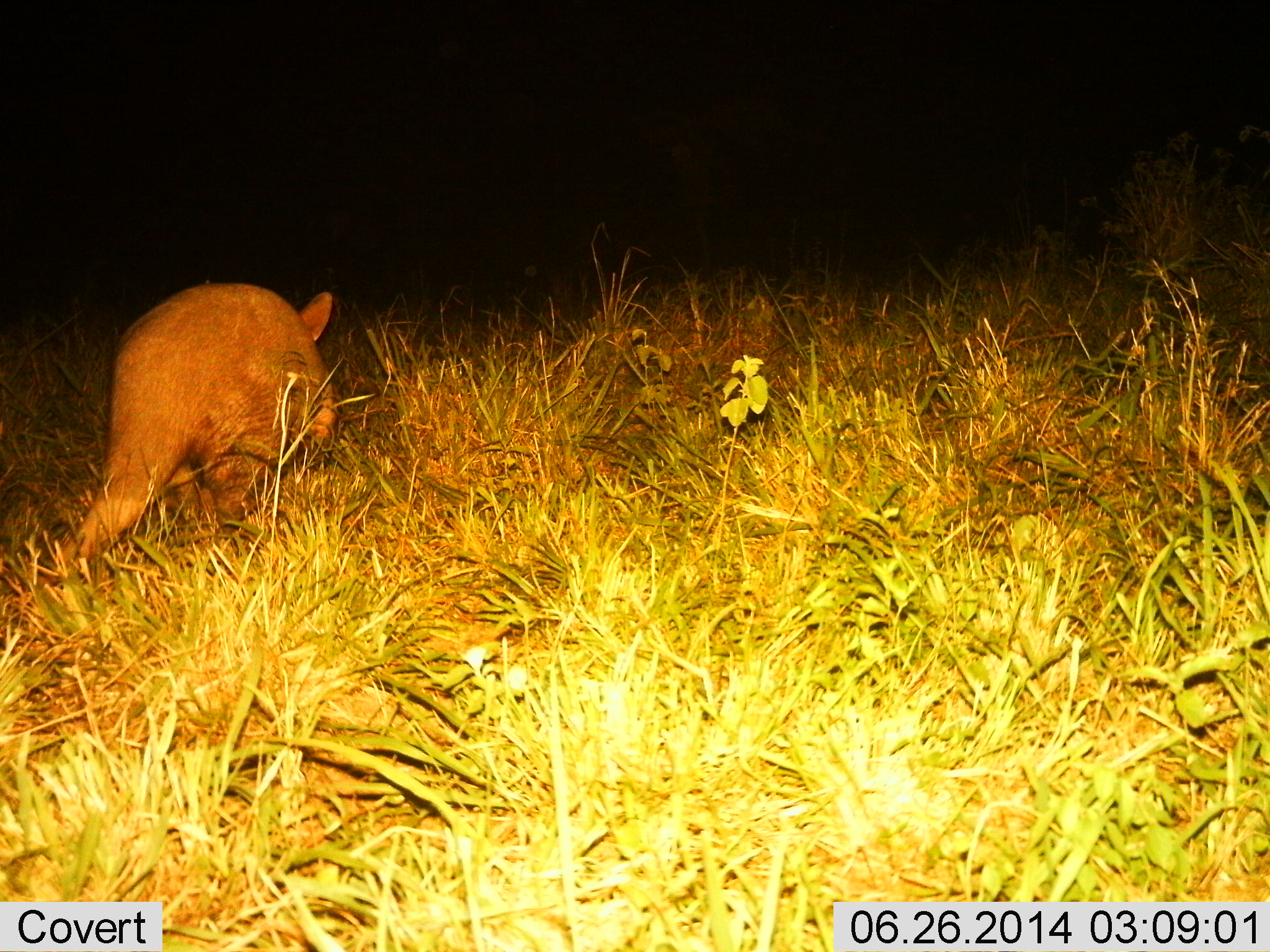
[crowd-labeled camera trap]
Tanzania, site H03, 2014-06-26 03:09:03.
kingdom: Animalia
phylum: Chordata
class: Mammalia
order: Tubulidentata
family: Orycteropodidae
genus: Orycteropus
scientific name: Orycteropus afer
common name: aardvark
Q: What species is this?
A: Aardvark (Orycteropus afer).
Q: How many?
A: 1.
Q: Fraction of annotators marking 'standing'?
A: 10%.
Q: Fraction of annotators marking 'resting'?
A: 0%.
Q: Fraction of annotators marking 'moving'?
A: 90%.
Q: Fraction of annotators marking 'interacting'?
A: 0%.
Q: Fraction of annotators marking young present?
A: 0%.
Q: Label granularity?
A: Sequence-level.